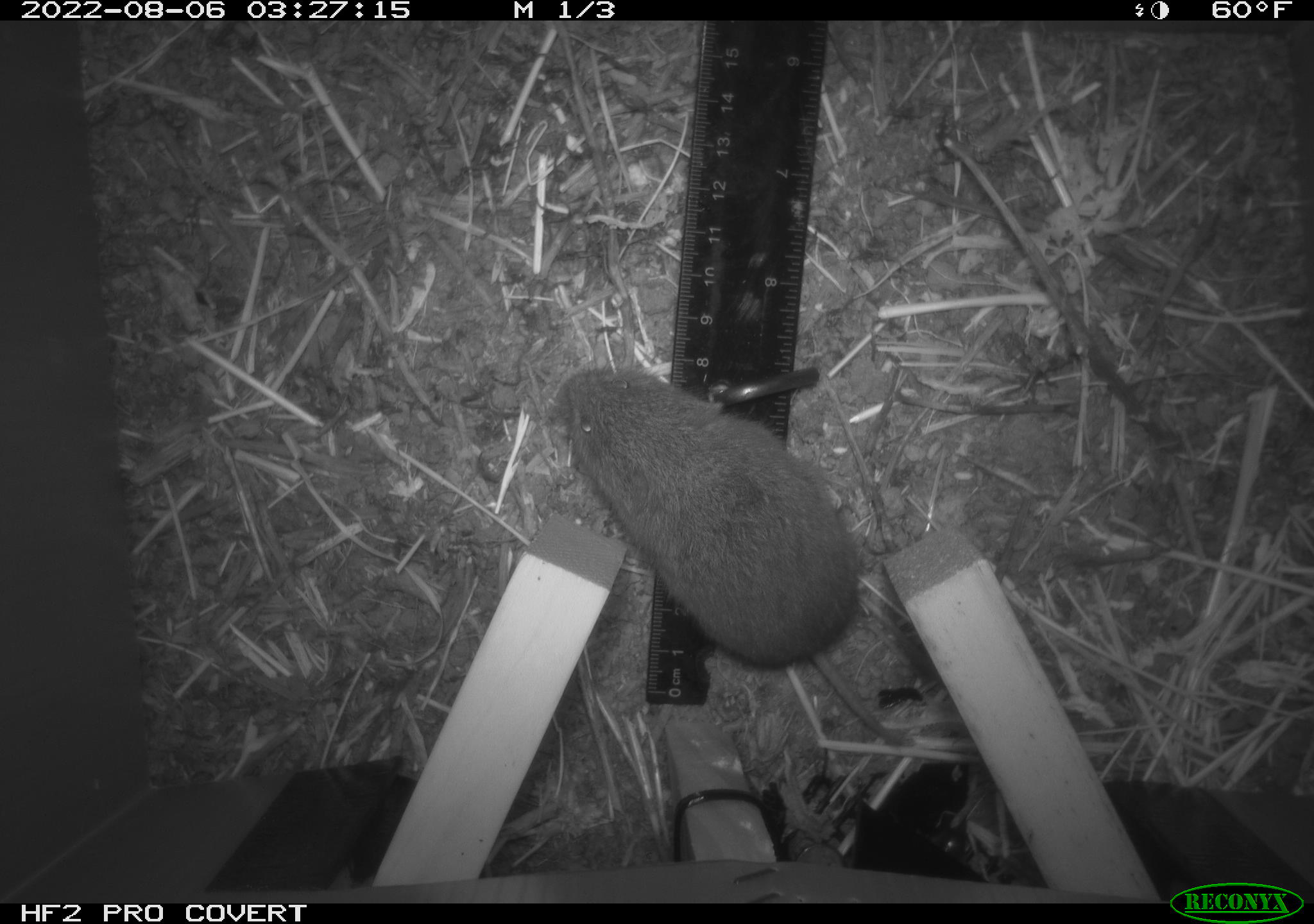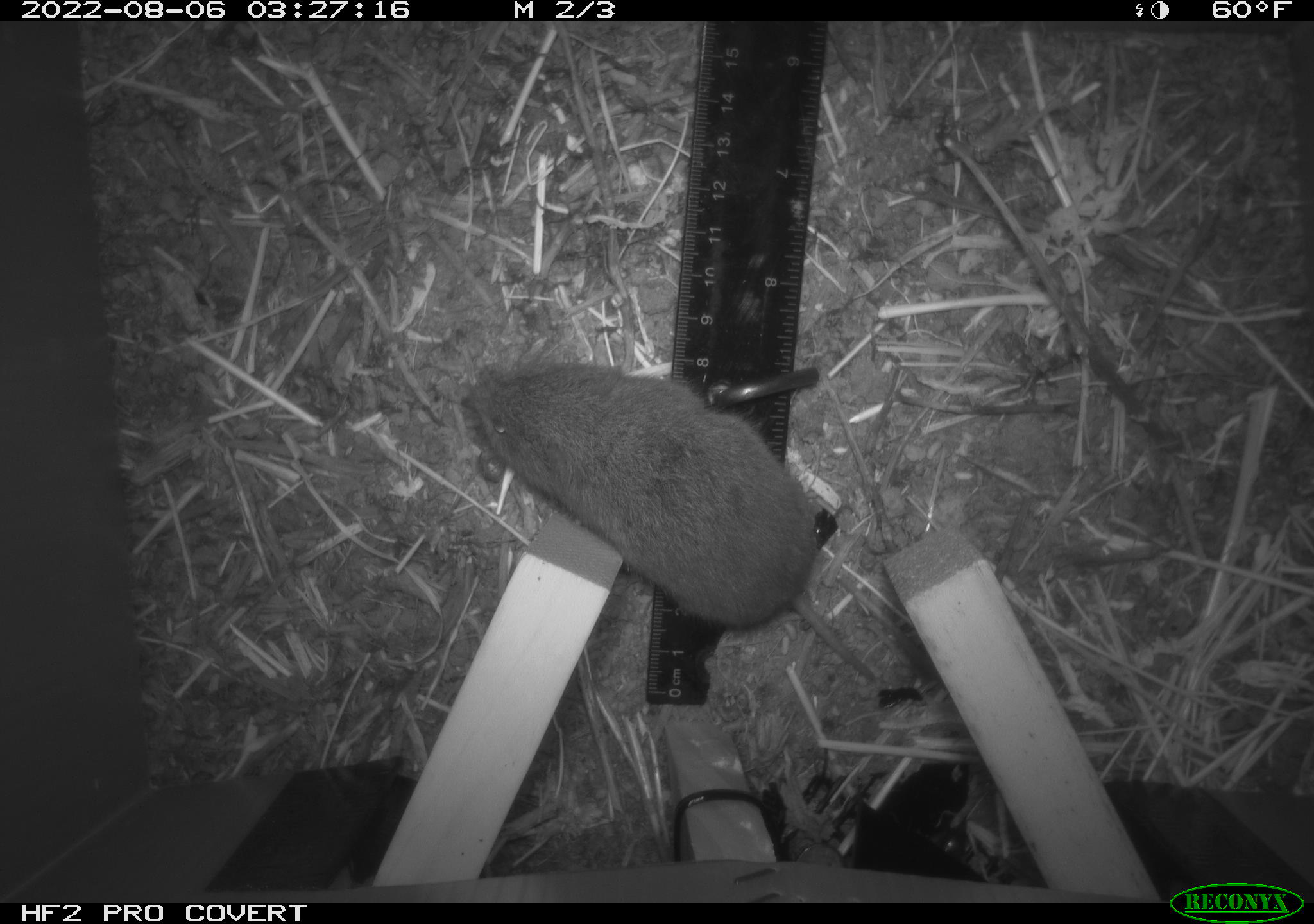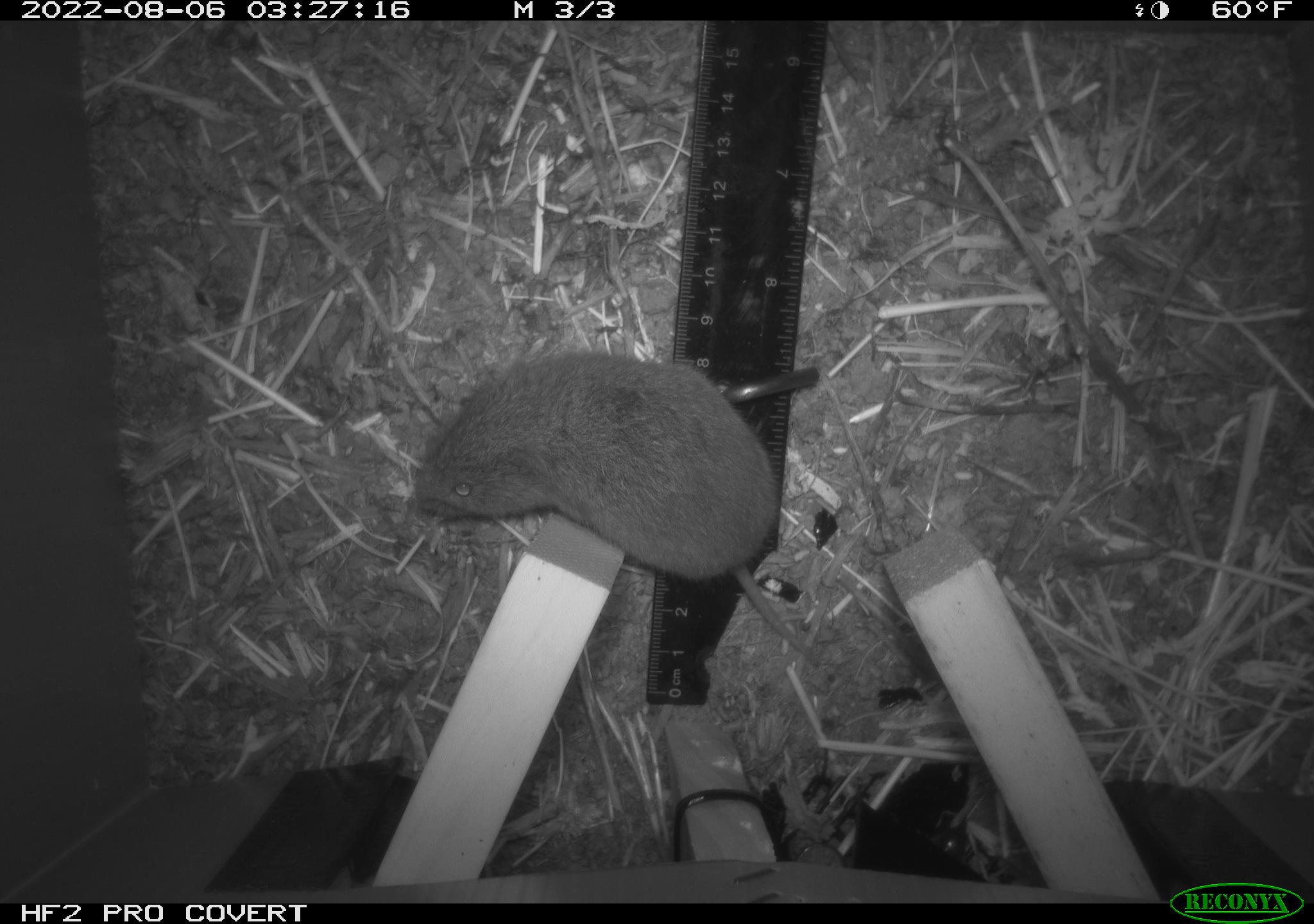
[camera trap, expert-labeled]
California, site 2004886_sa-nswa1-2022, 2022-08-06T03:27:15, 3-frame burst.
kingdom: Animalia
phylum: Chordata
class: Mammalia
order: Rodentia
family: Cricetidae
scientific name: Cricetidae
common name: hamsters, voles, lemmings, and allies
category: cricetidae family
Cricetidae family (hamsters, voles, lemmings, and allies) (Cricetidae).